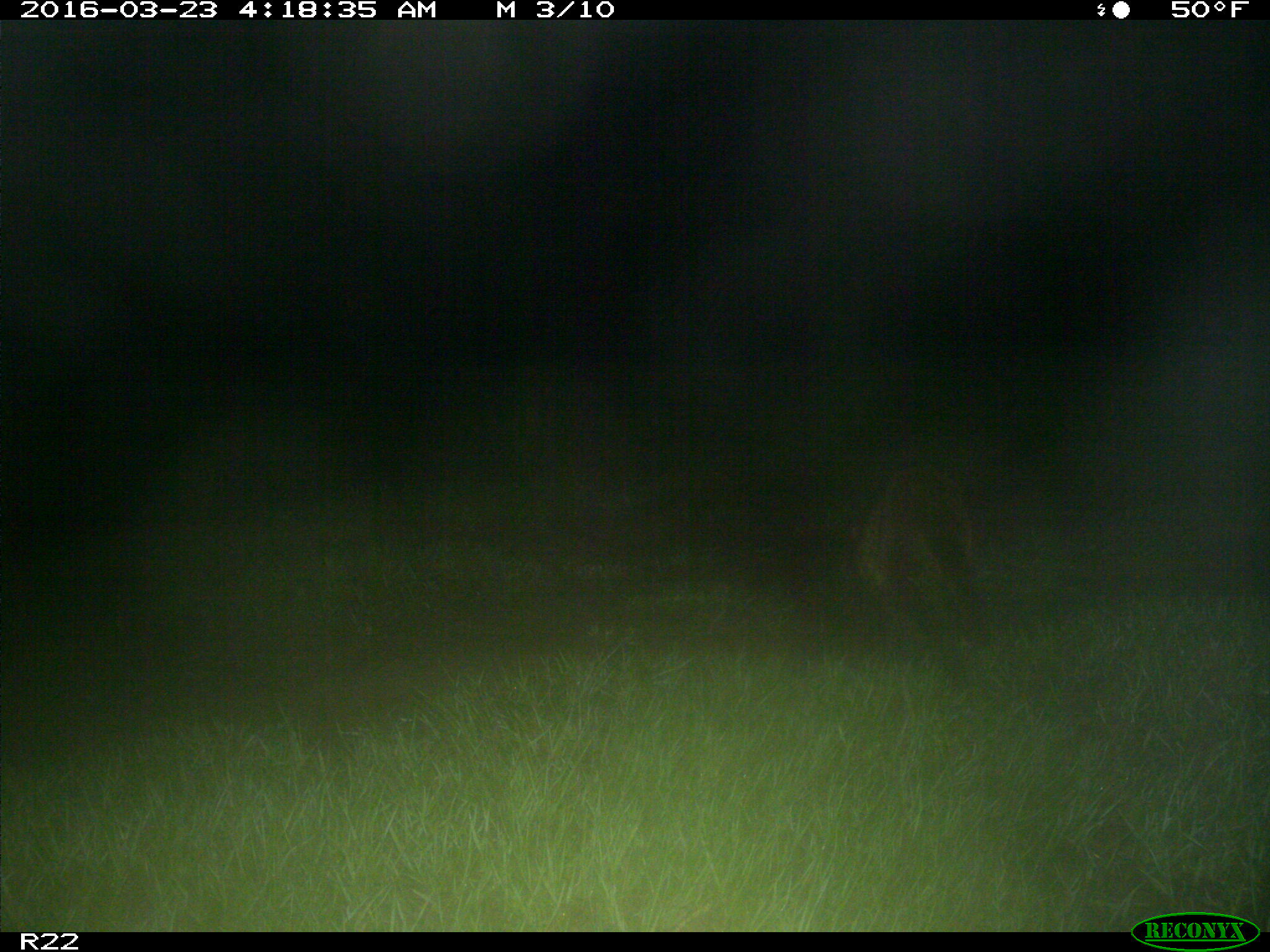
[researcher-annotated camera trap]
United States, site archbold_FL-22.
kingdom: Animalia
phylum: Chordata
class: Mammalia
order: Carnivora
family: Procyonidae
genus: Procyon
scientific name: Procyon lotor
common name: common raccoon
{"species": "Procyon lotor (common raccoon)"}